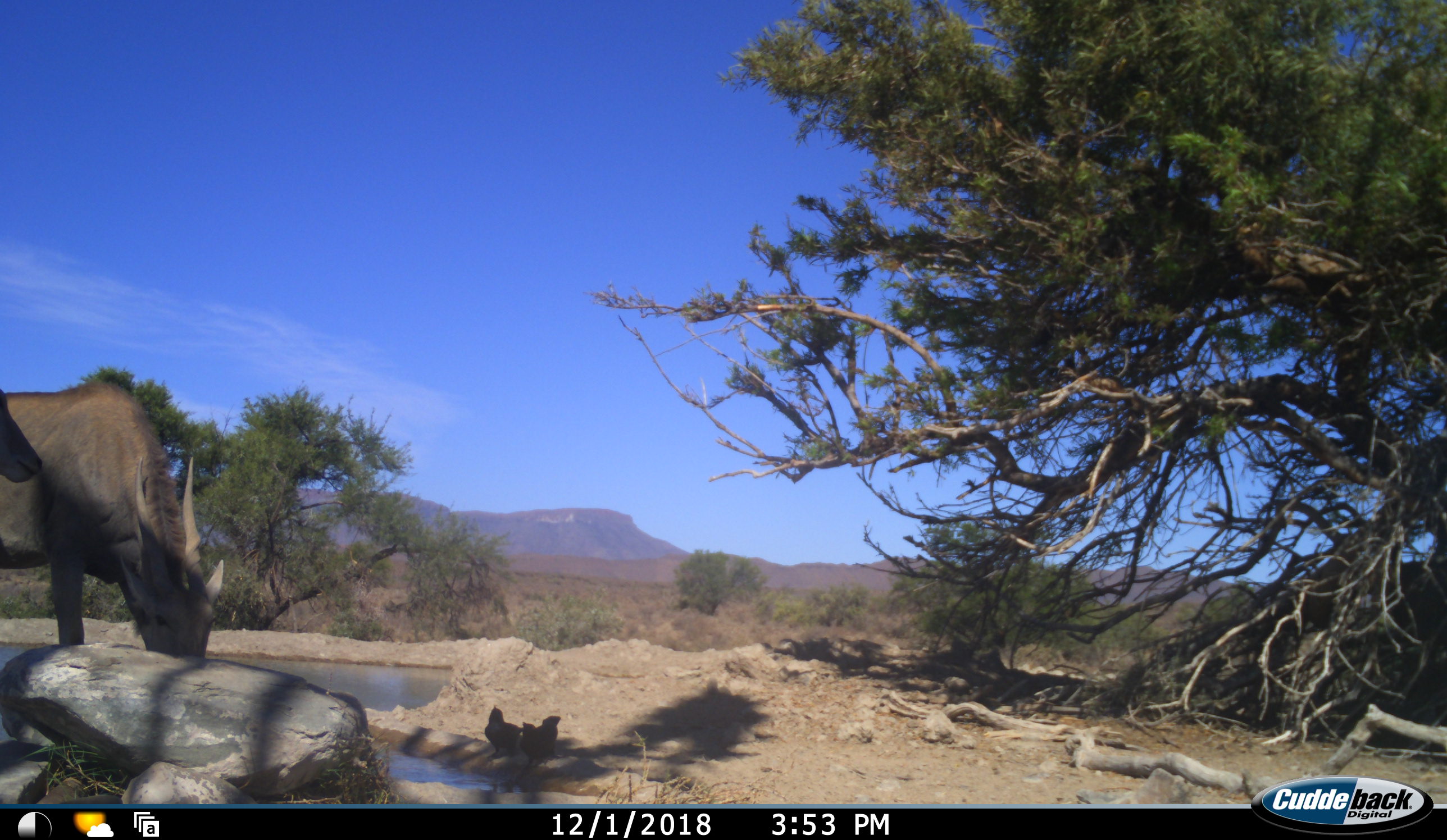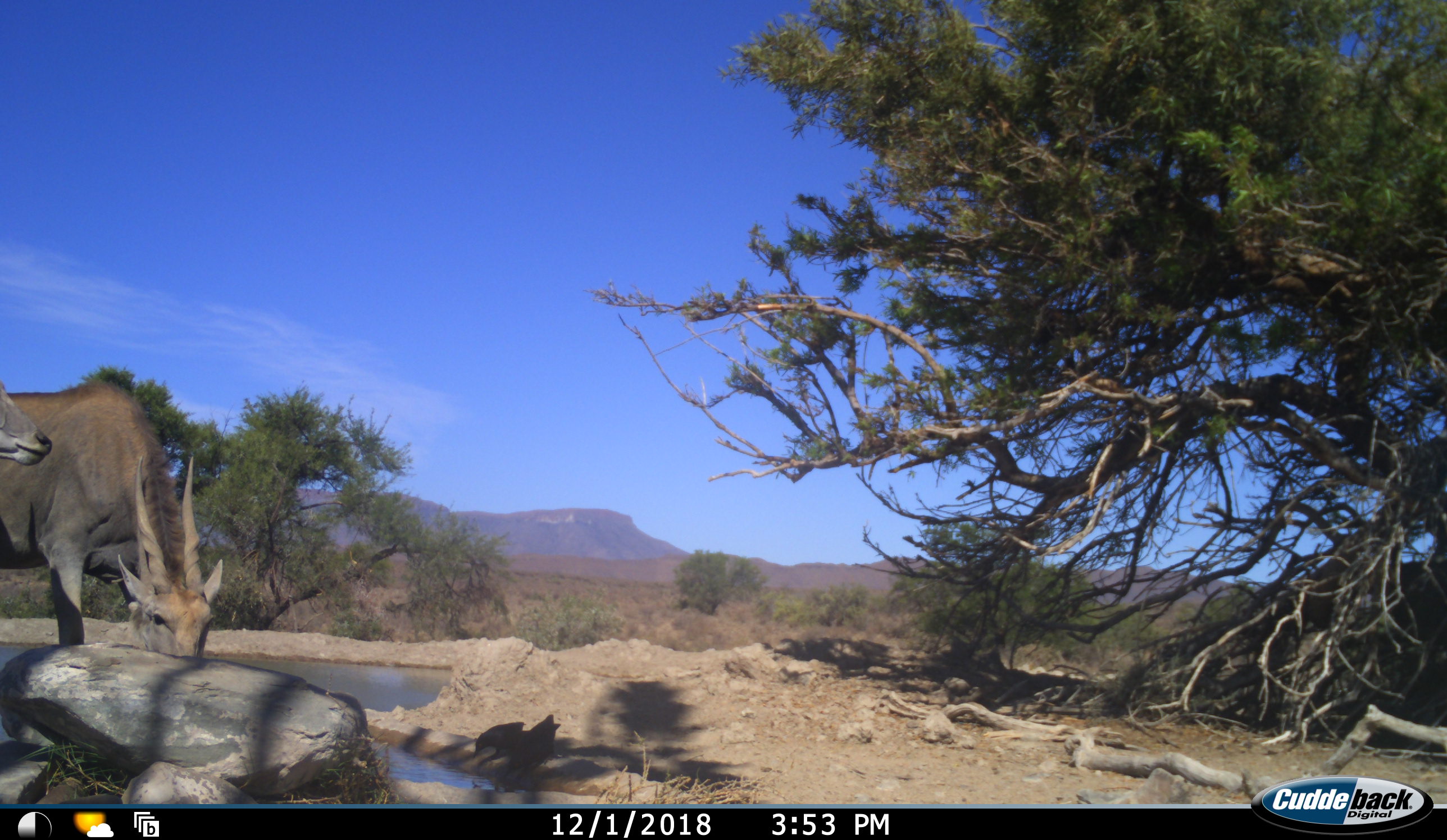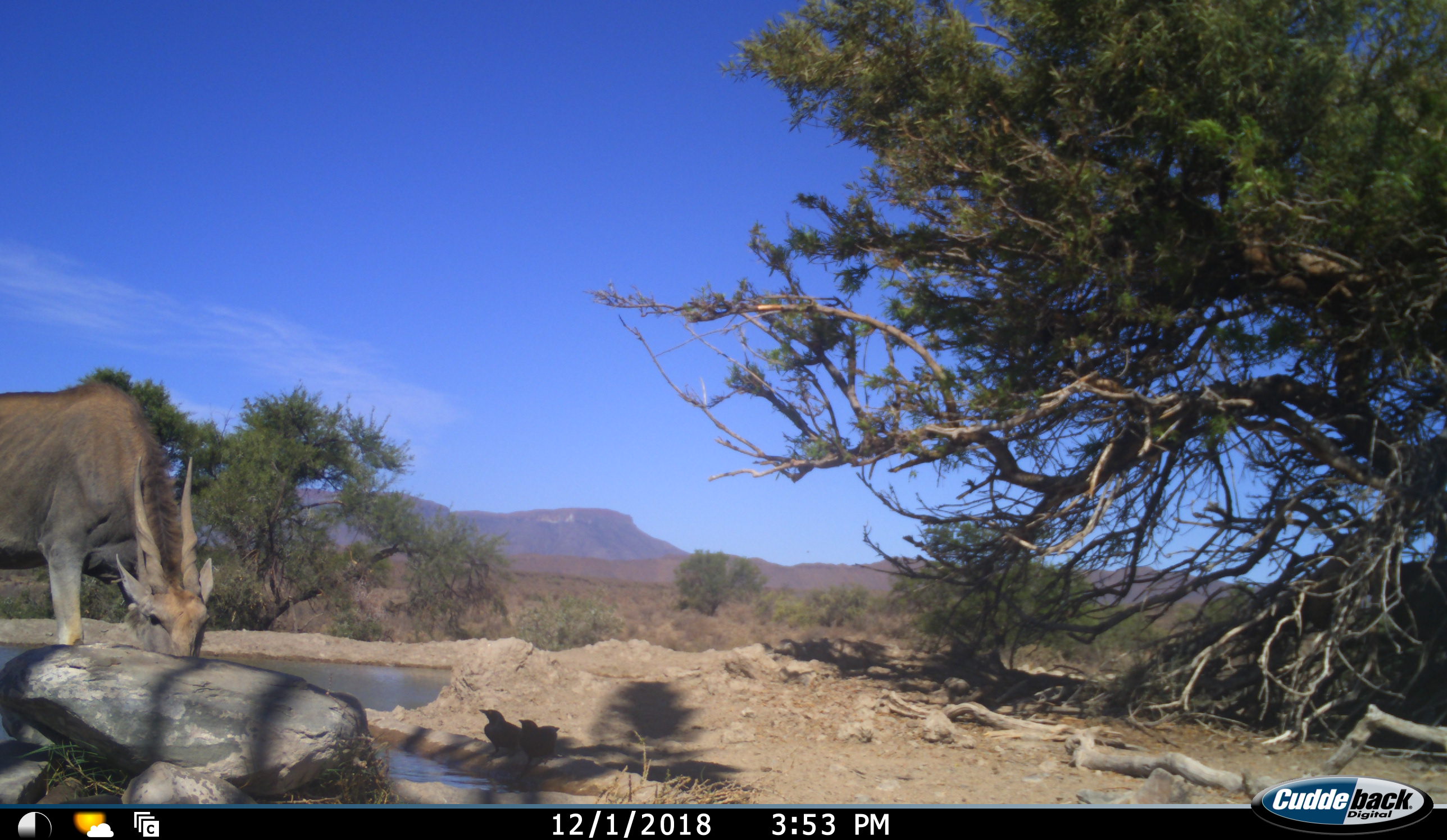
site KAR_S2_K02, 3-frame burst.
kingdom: Animalia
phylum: Chordata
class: Mammalia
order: Artiodactyla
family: Bovidae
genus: Tragelaphus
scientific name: Tragelaphus oryx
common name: eland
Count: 2.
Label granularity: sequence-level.